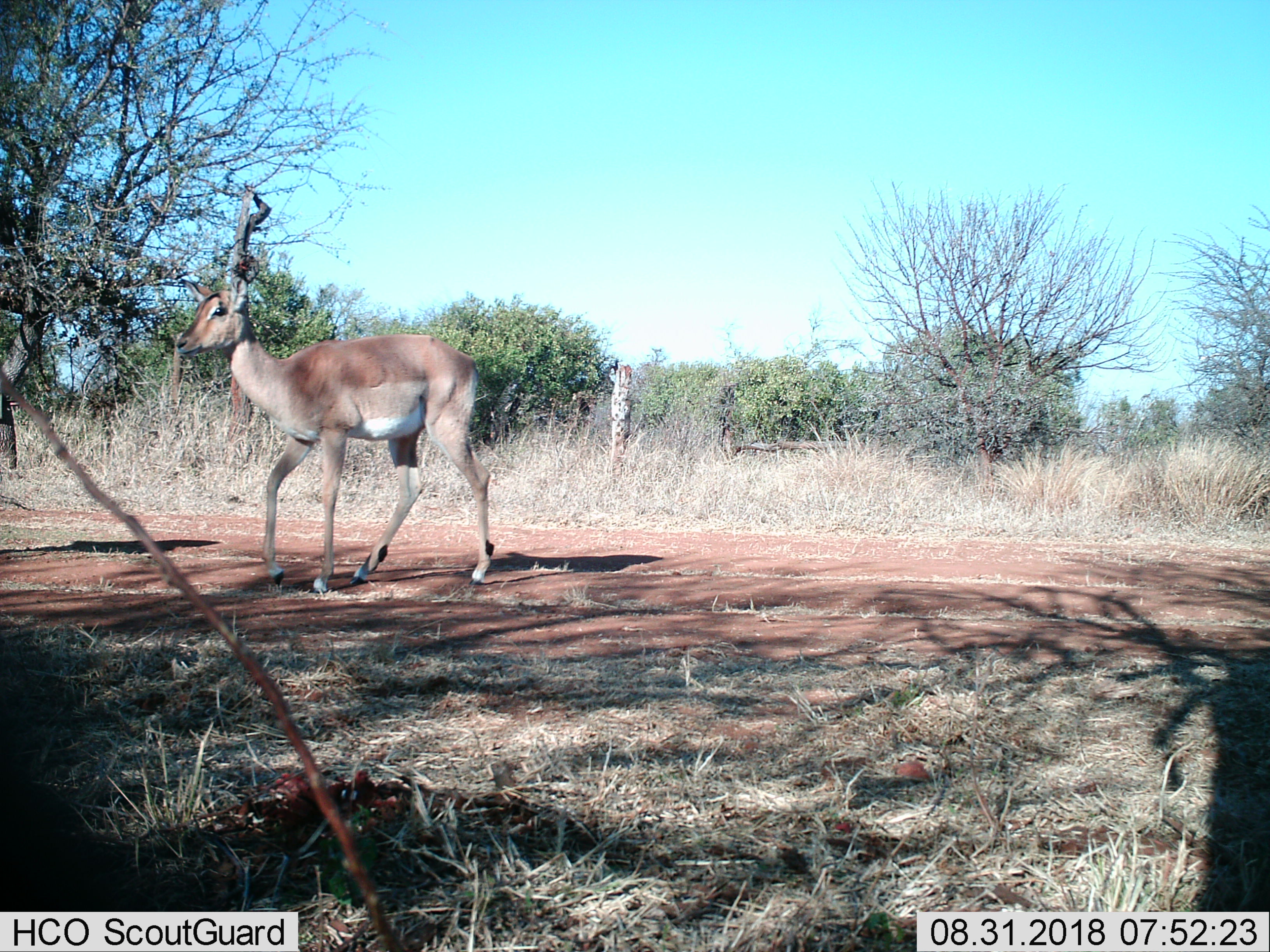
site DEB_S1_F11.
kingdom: Animalia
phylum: Chordata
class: Mammalia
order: Artiodactyla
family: Bovidae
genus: Aepyceros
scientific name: Aepyceros melampus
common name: impala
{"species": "impala (Aepyceros melampus)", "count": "1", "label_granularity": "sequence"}